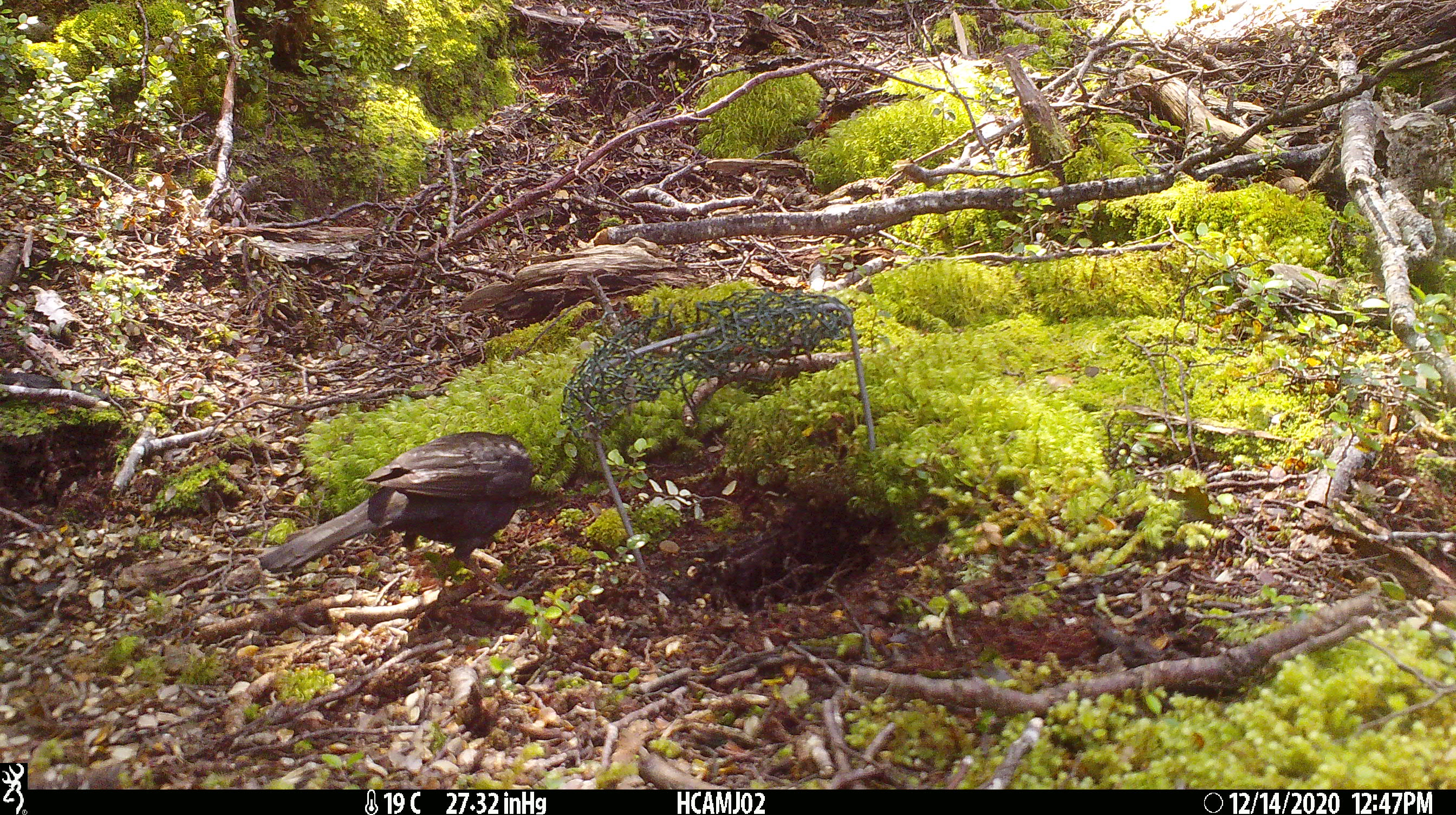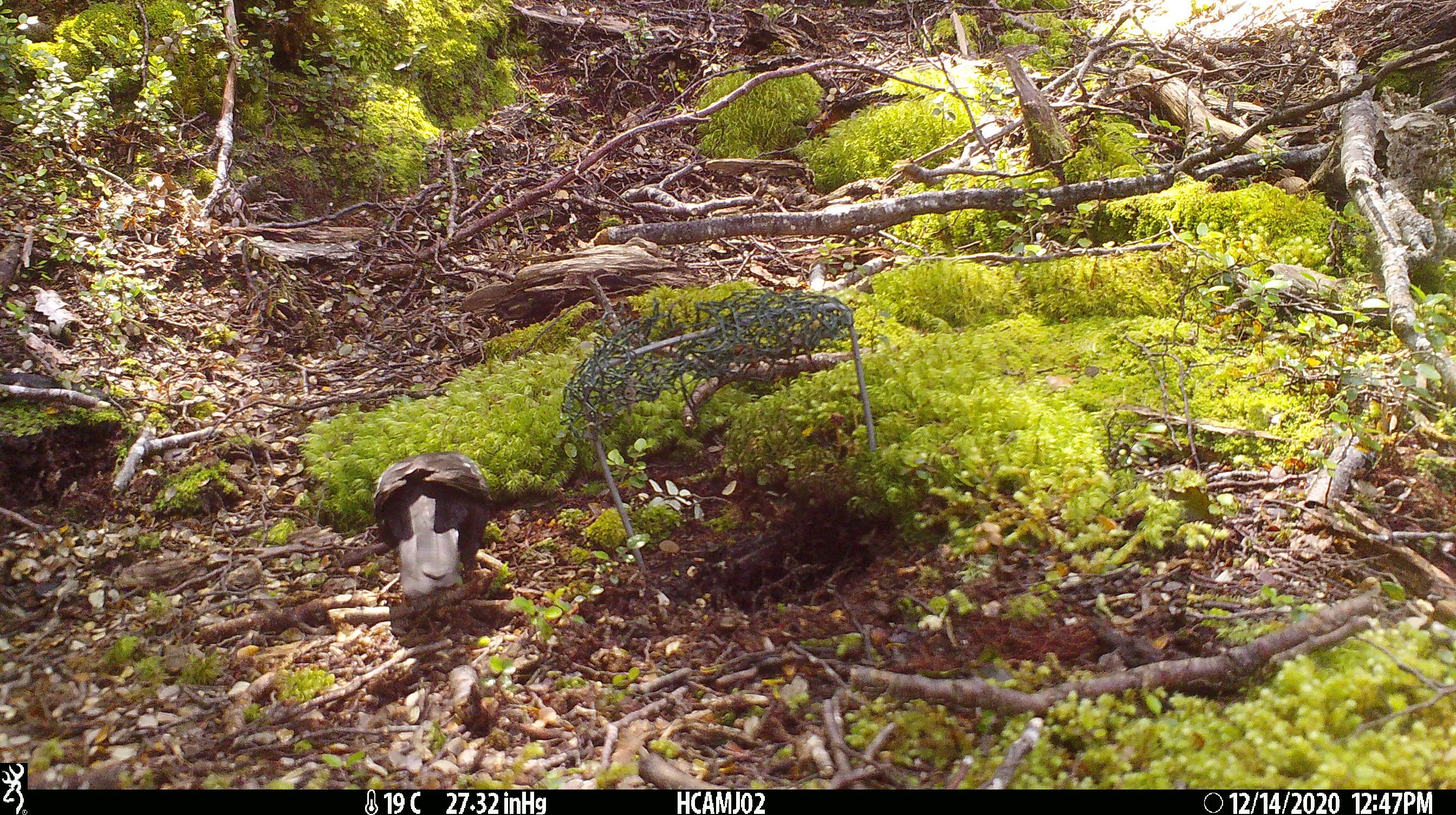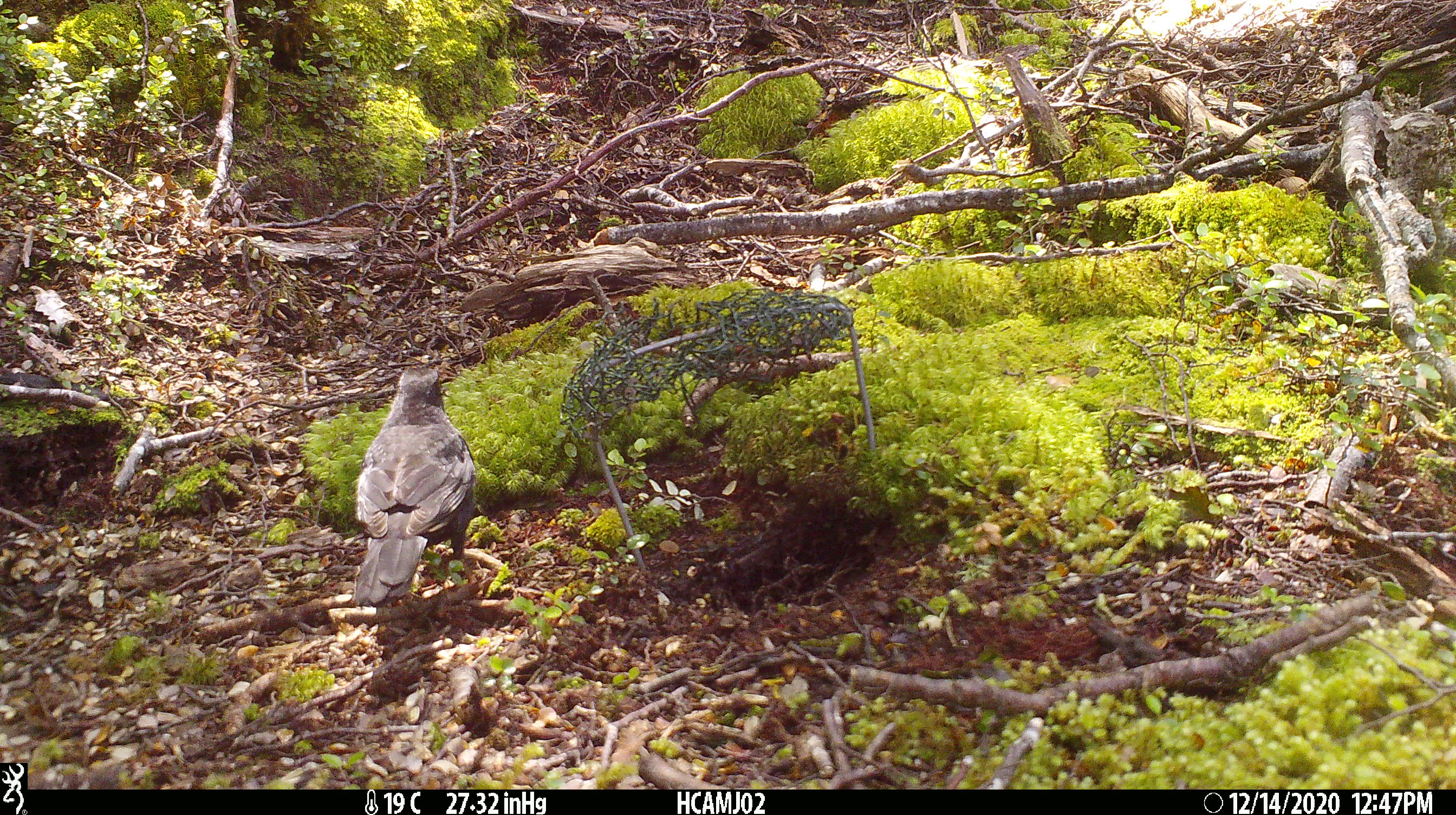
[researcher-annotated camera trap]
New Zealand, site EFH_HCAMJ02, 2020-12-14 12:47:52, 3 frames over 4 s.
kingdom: Animalia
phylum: Chordata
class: Aves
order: Passeriformes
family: Turdidae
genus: Turdus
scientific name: Turdus merula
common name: eurasian blackbird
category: blackbird